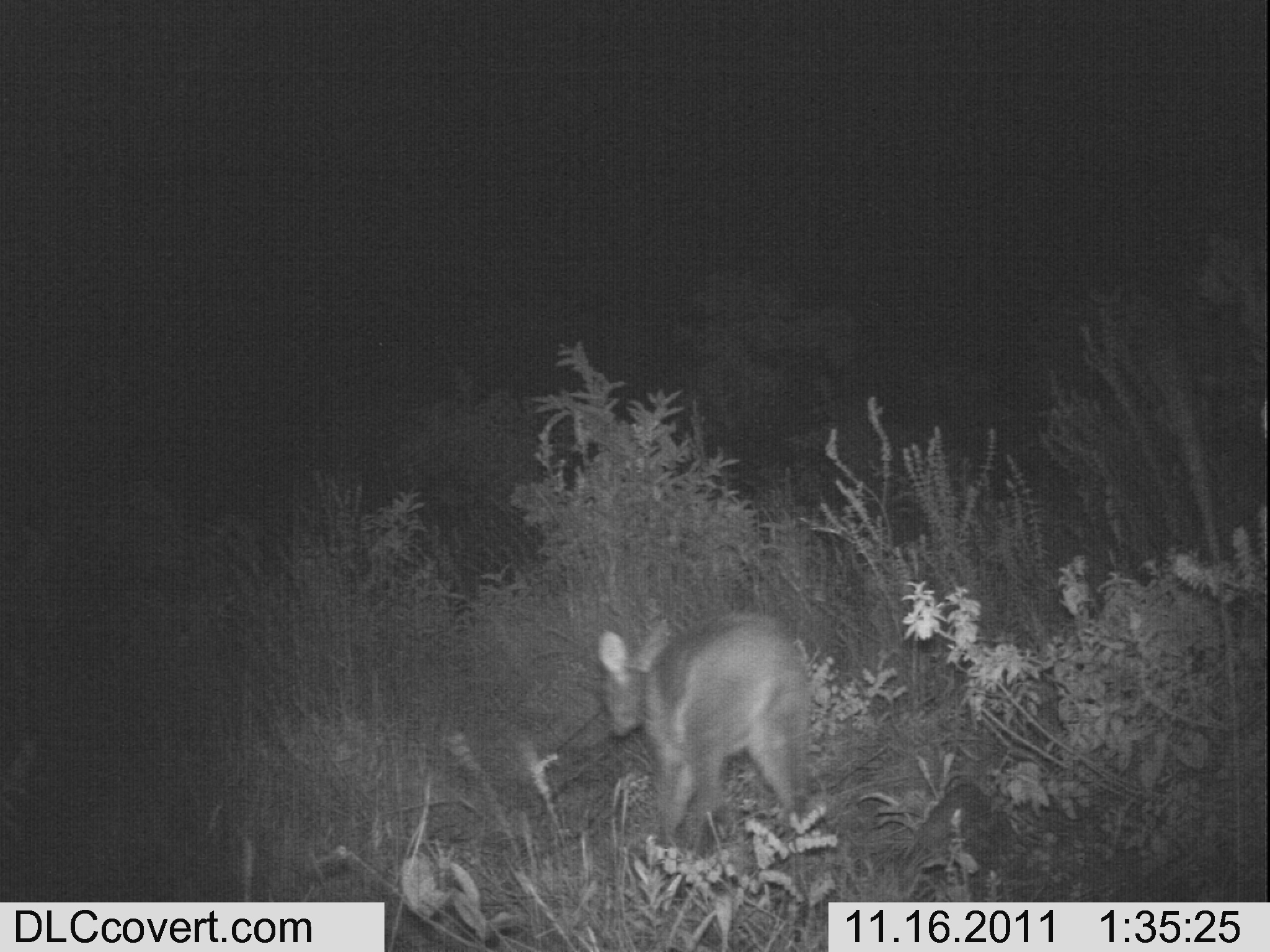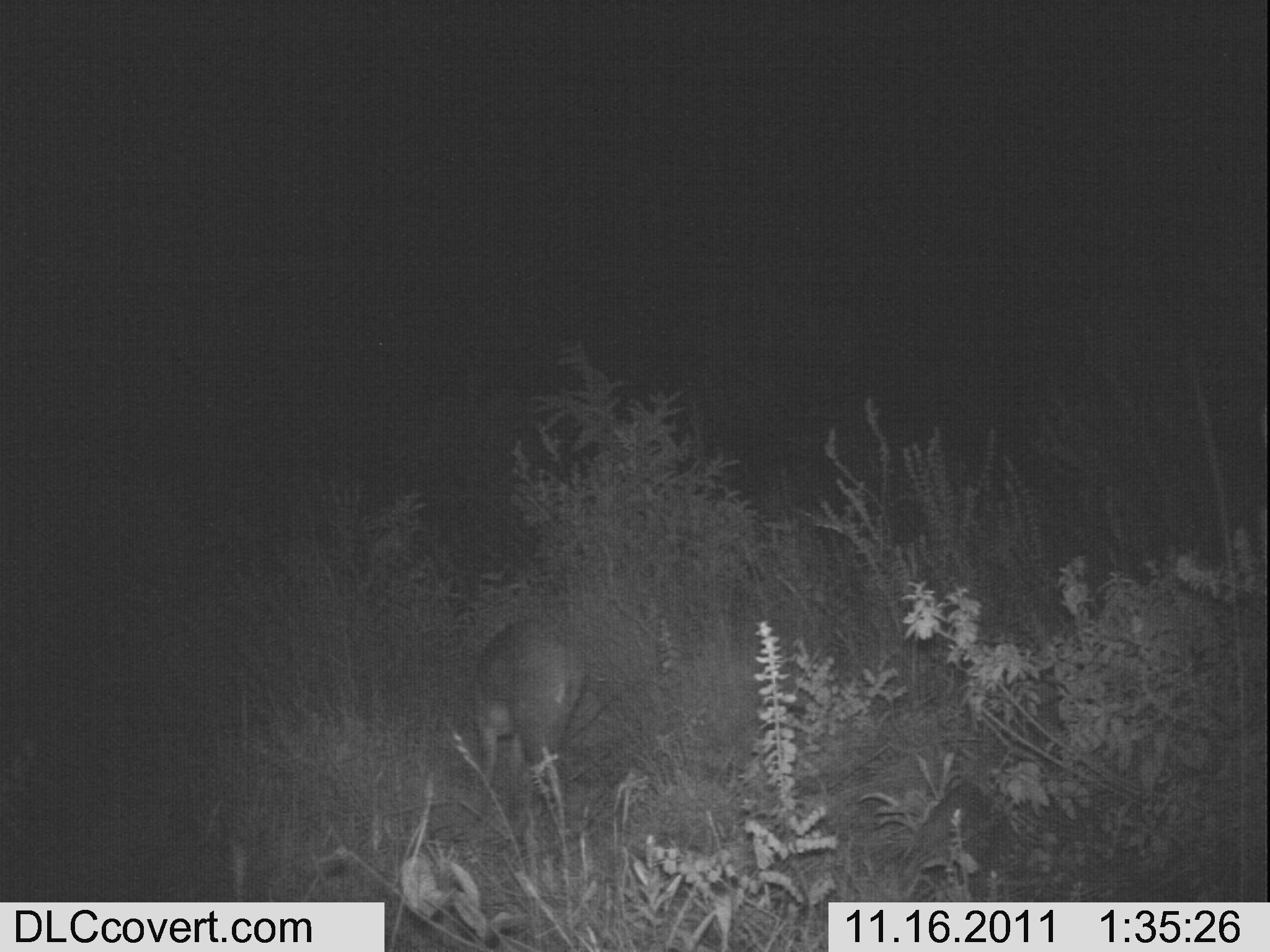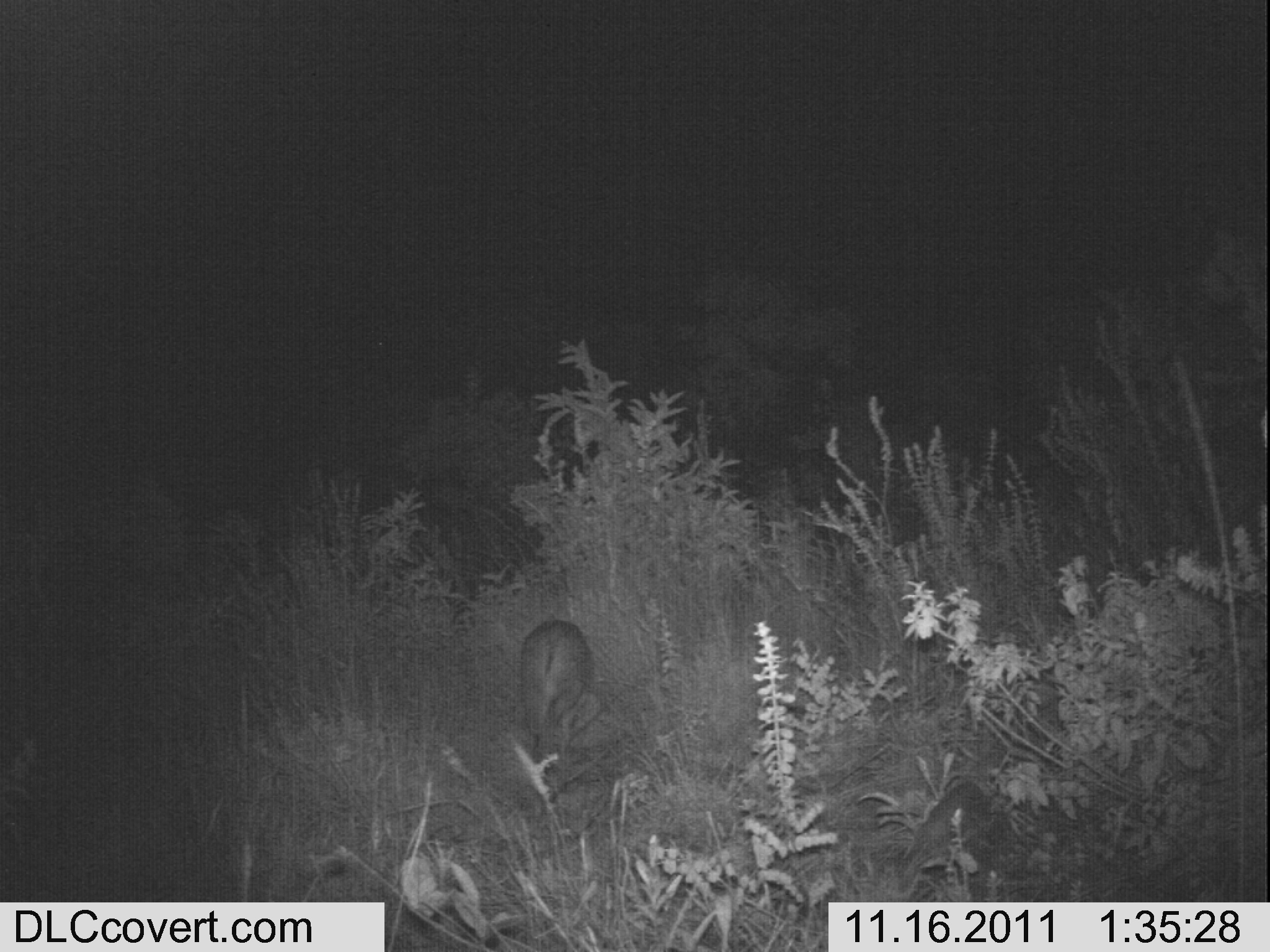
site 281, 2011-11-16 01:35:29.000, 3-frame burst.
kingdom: Animalia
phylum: Chordata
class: Mammalia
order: Artiodactyla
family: Bovidae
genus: Sylvicapra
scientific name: Sylvicapra grimmia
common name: bush duiker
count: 1